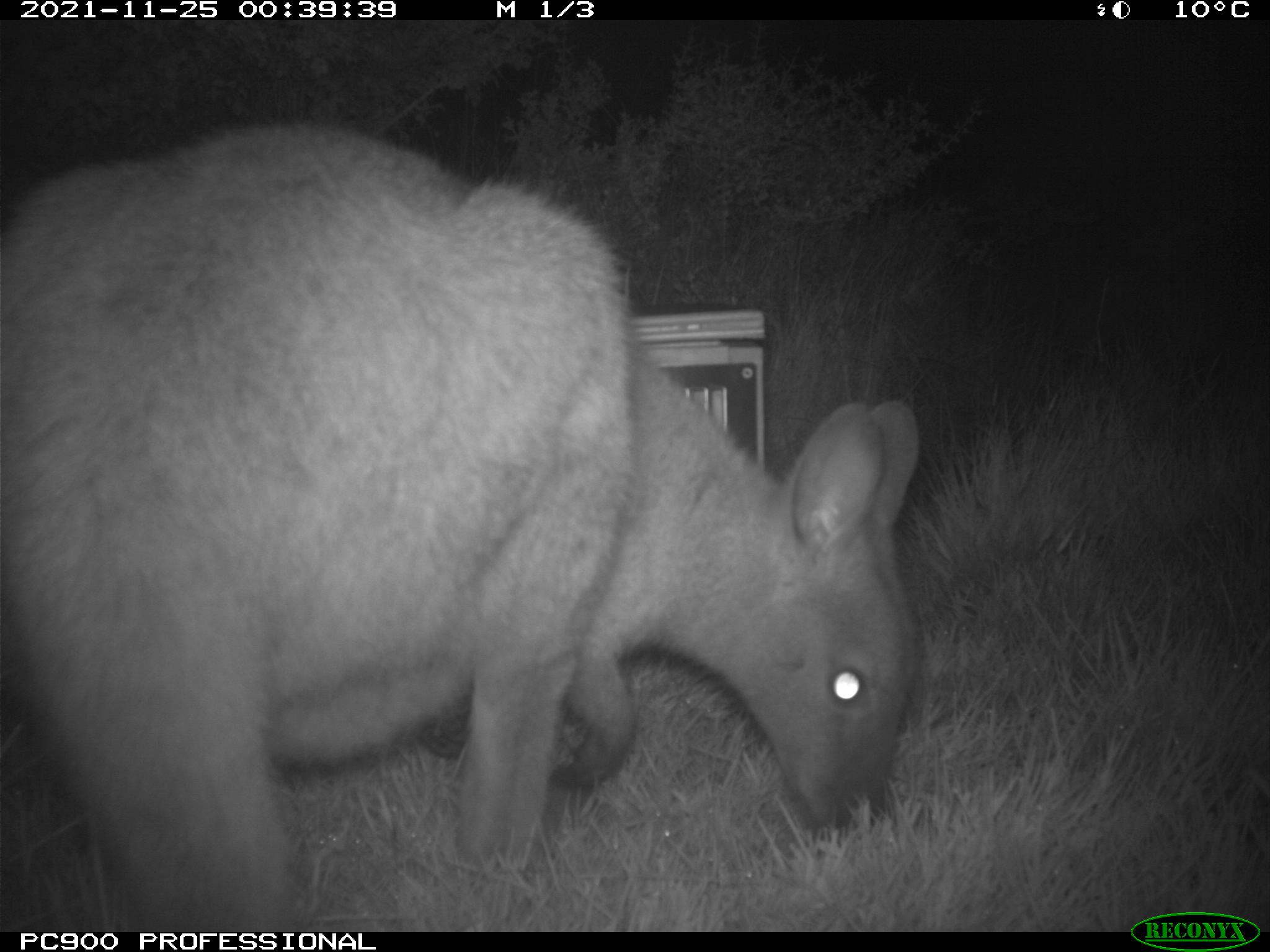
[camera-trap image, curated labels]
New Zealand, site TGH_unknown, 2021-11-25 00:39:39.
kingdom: Animalia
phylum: Chordata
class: Mammalia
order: Diprotodontia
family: Macropodidae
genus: Notamacropus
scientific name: Notamacropus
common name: wallaby